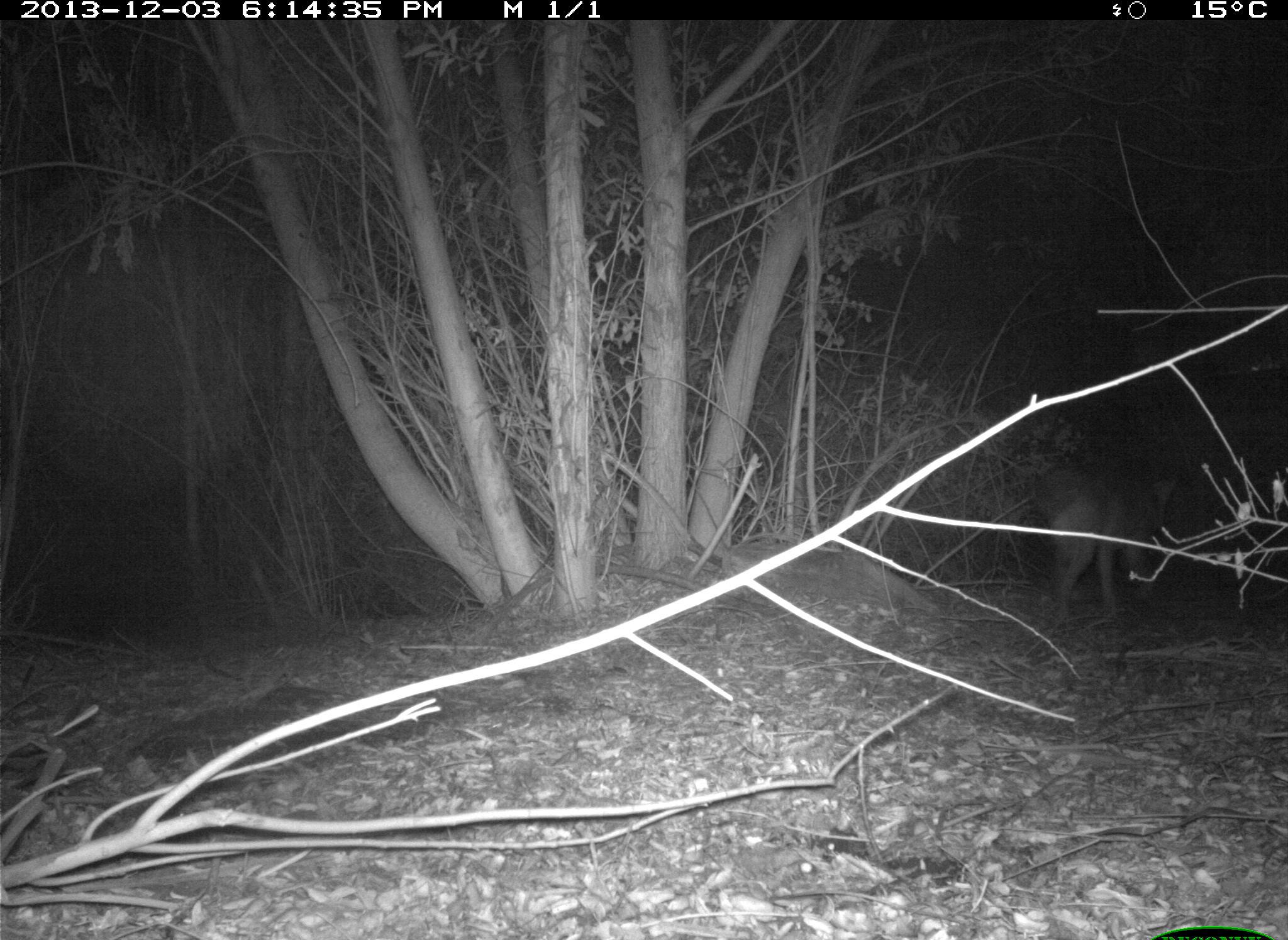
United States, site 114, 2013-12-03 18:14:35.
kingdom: Animalia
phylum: Chordata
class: Mammalia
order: Carnivora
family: Canidae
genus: Canis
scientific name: Canis latrans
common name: coyote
Coyote (Canis latrans).